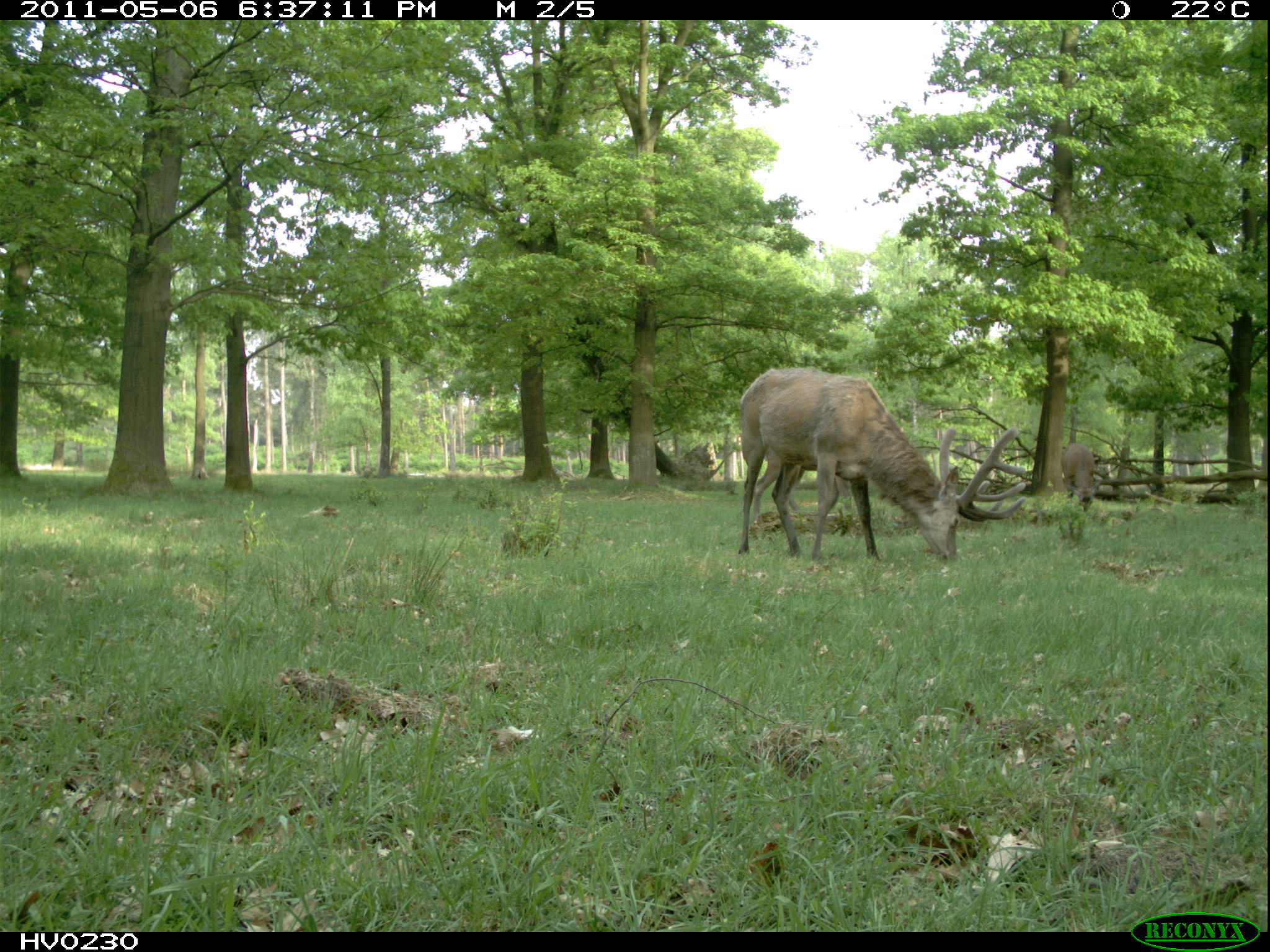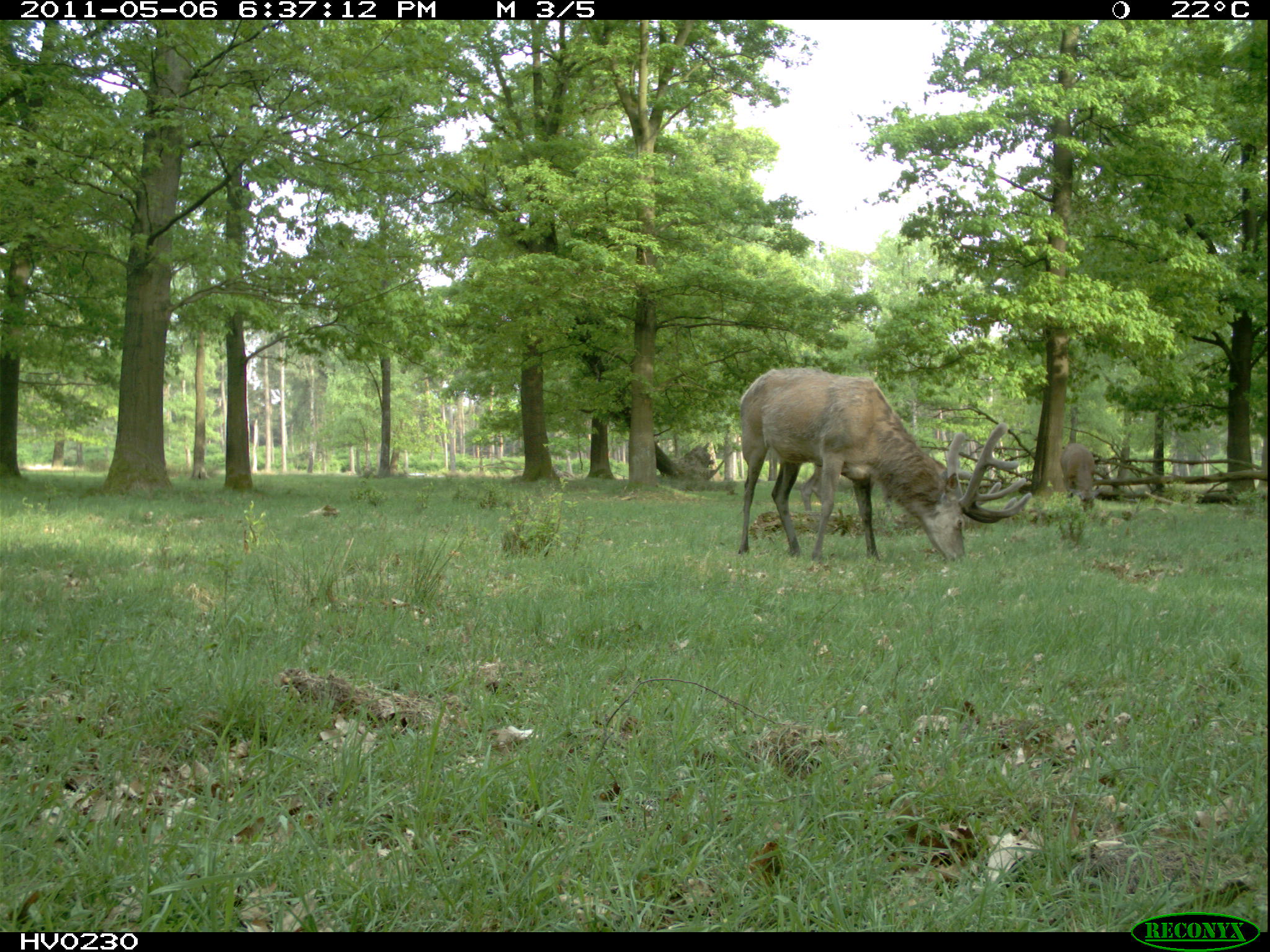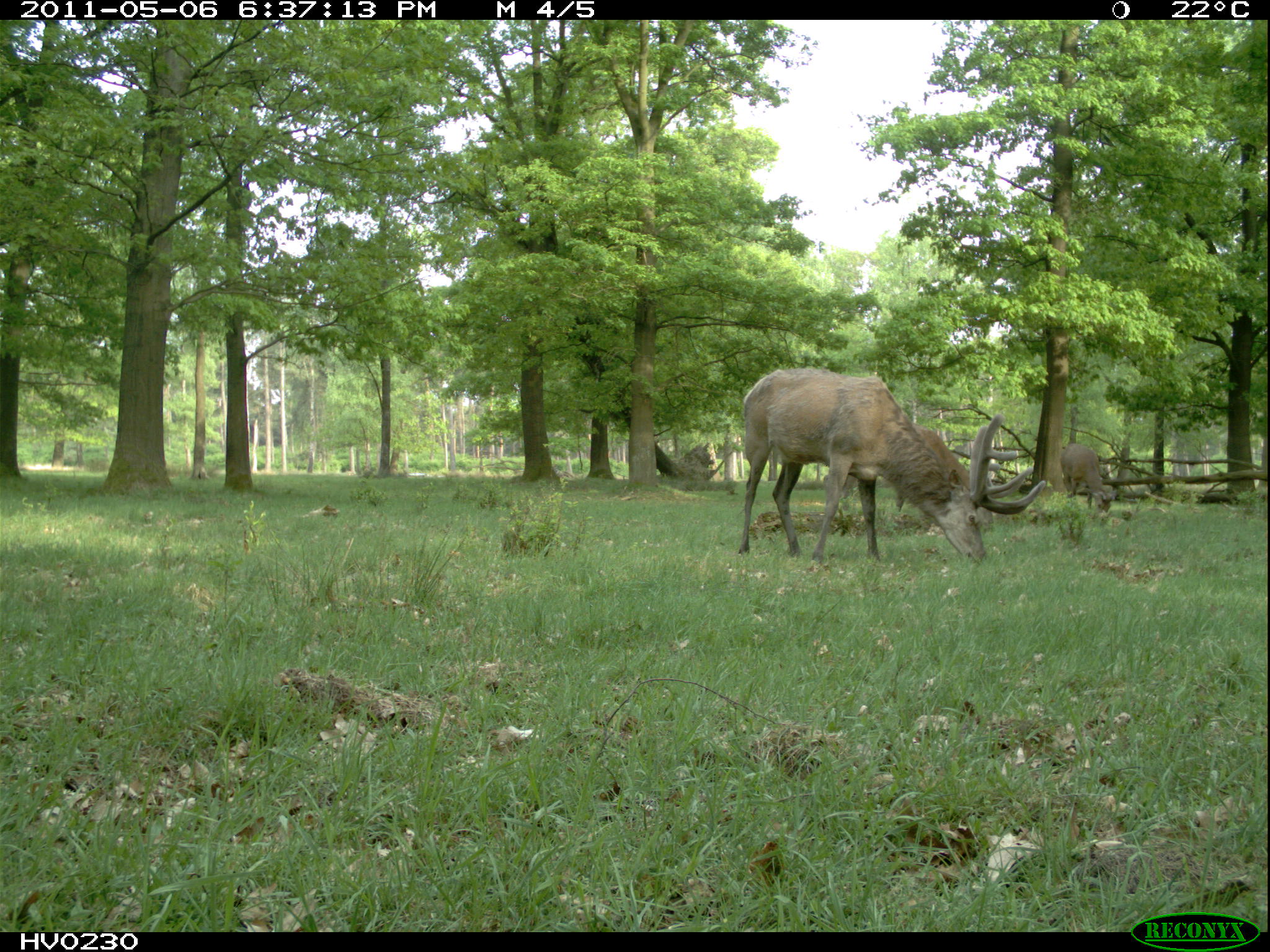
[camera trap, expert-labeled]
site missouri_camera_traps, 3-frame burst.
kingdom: Animalia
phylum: Chordata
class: Mammalia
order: Artiodactyla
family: Cervidae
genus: Cervus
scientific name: Cervus elaphus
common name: red deer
Red deer (Cervus elaphus). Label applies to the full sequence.